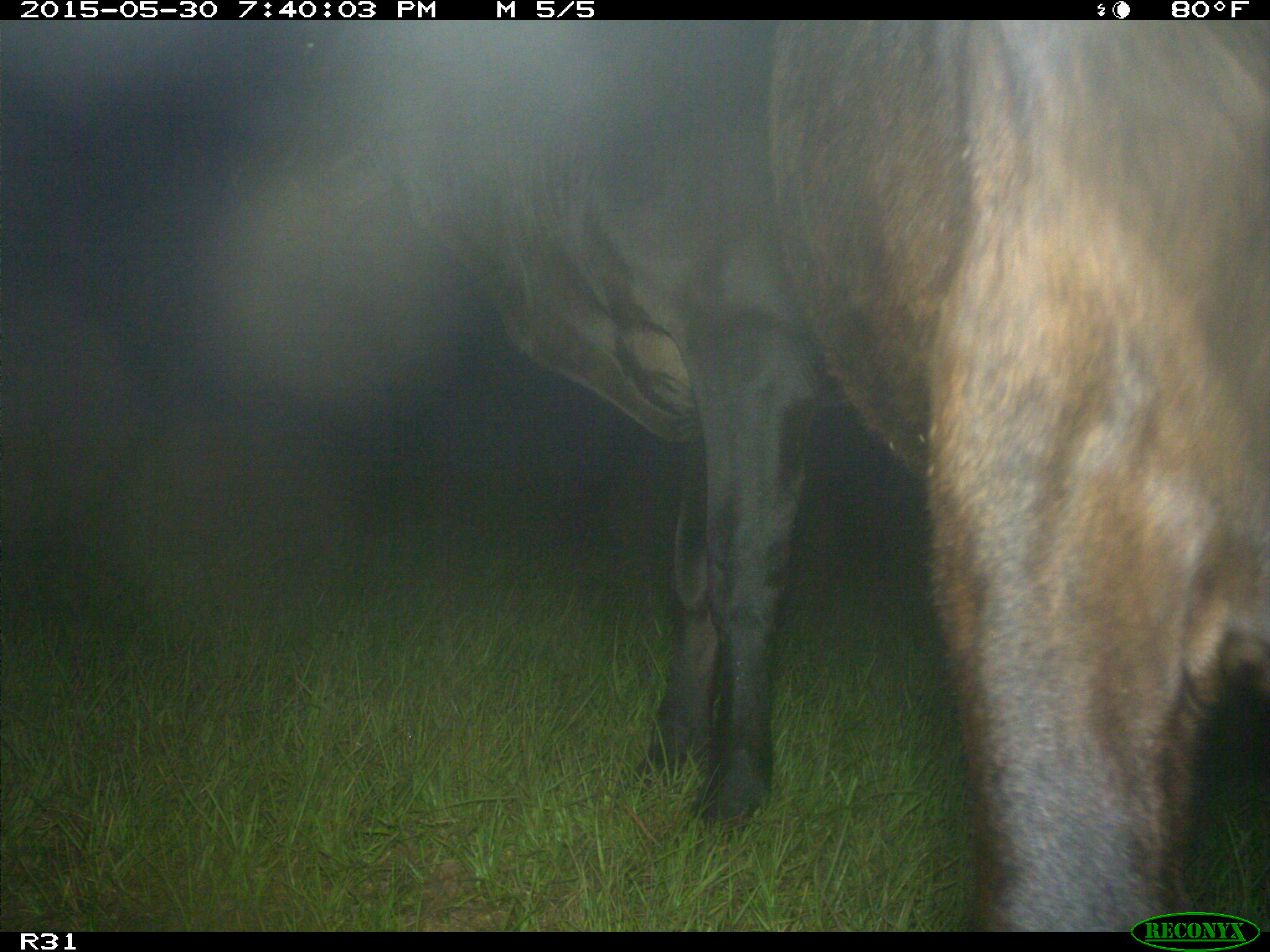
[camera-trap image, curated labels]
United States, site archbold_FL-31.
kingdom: Animalia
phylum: Chordata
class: Mammalia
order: Artiodactyla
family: Bovidae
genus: Bos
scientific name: Bos taurus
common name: domestic cow